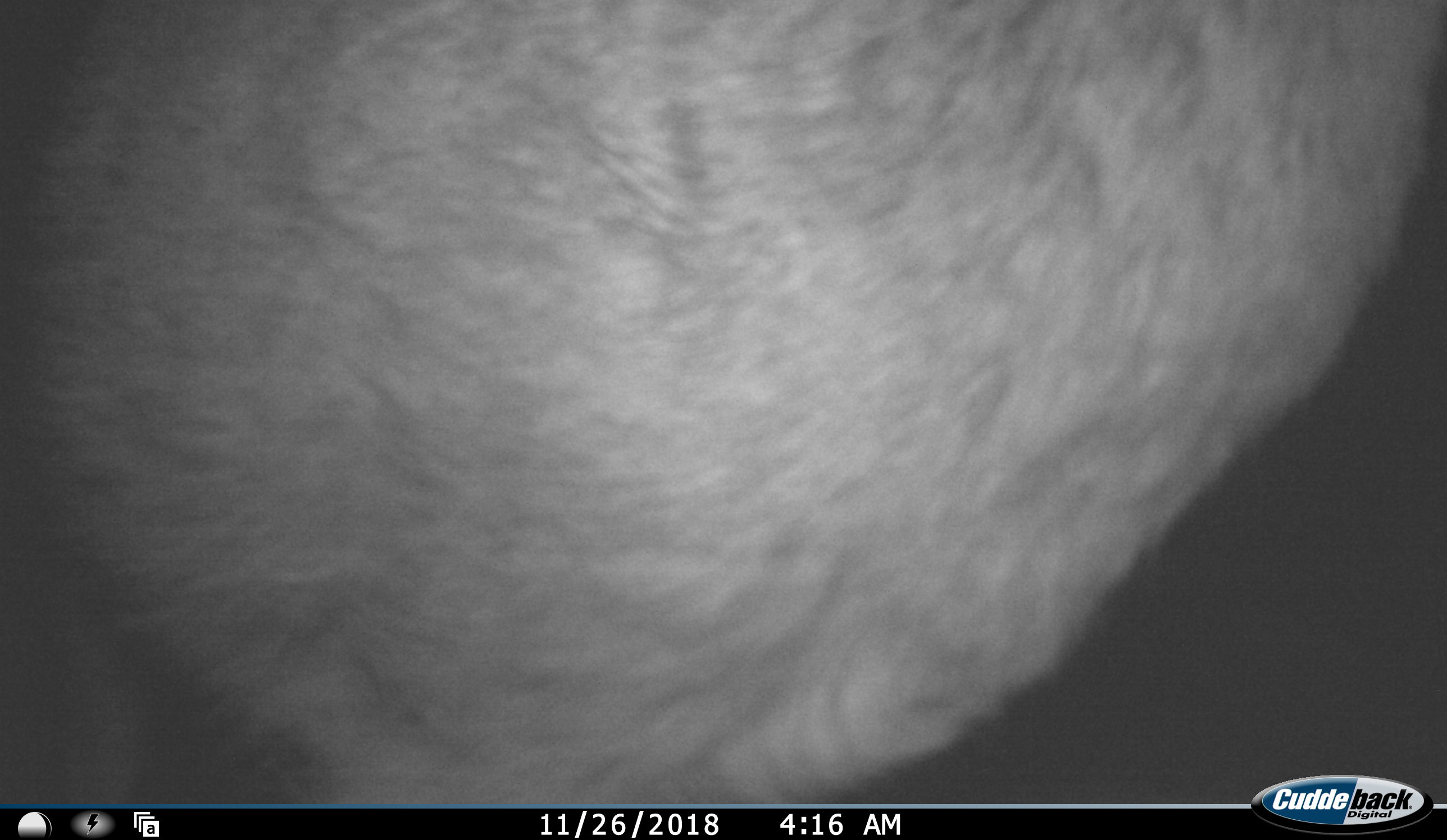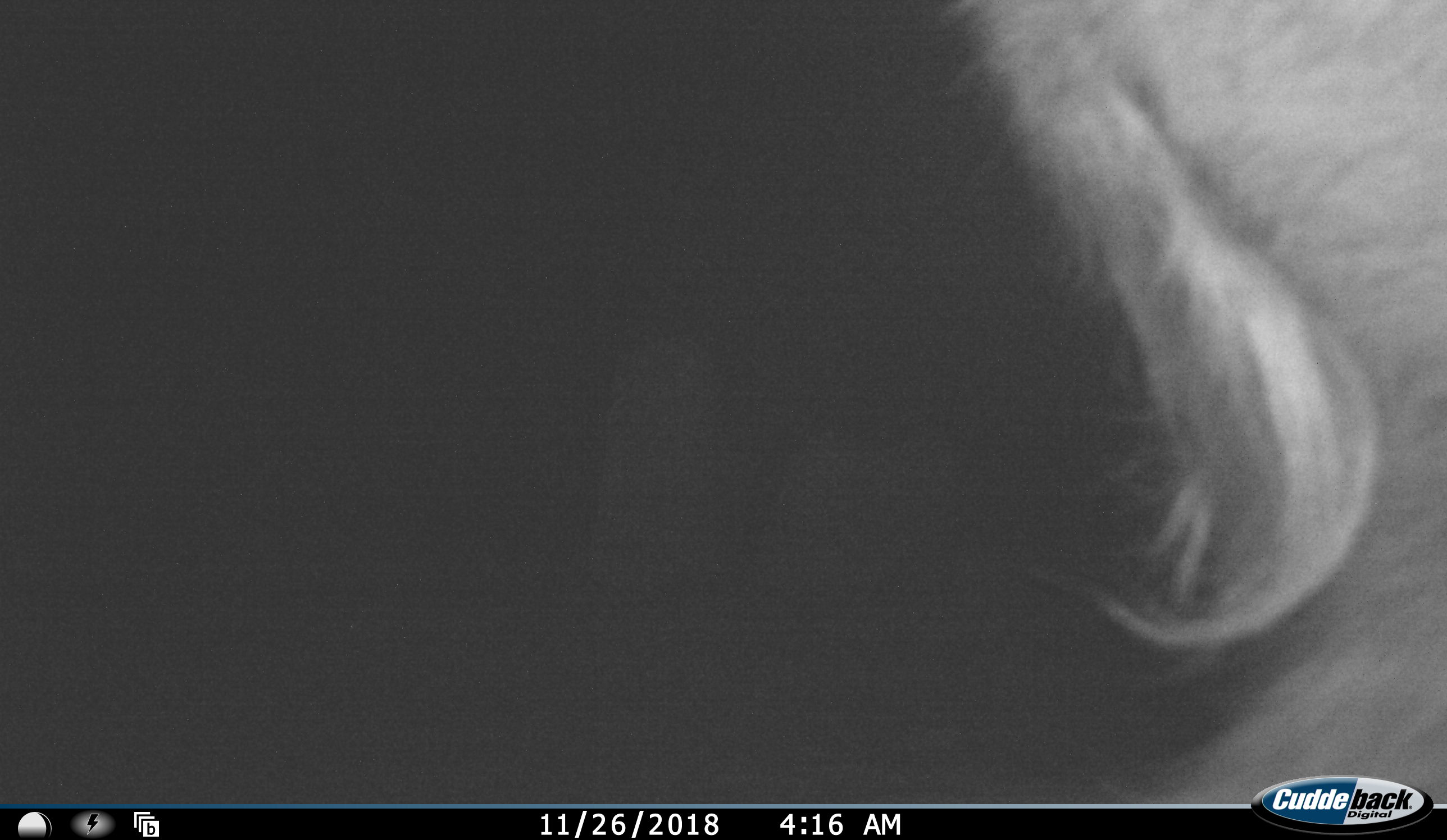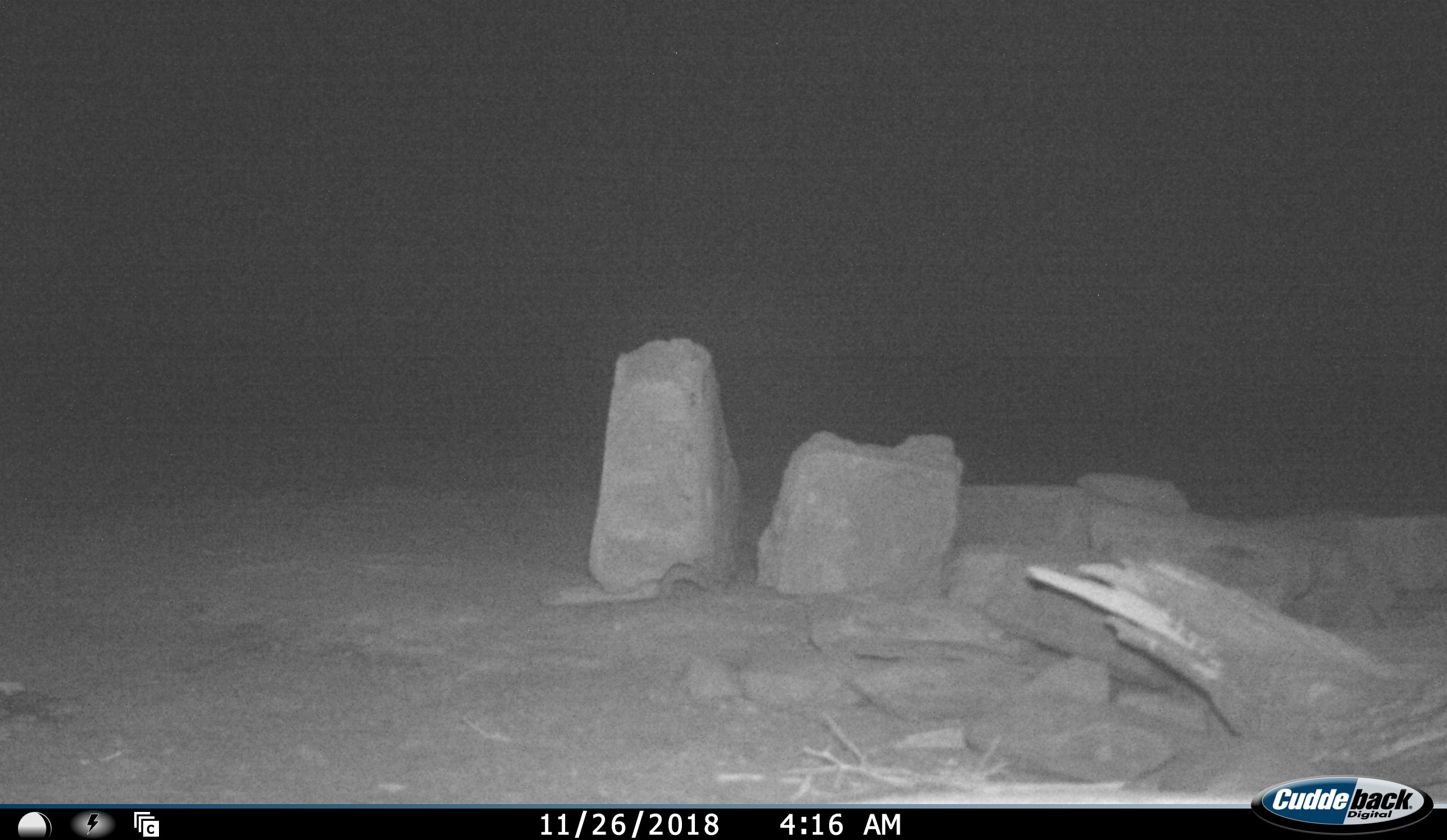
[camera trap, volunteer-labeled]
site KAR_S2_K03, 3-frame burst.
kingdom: Animalia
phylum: Chordata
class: Mammalia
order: Artiodactyla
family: Bovidae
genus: Tragelaphus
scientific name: Tragelaphus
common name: kudu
Kudu (Tragelaphus), count 1. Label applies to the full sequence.